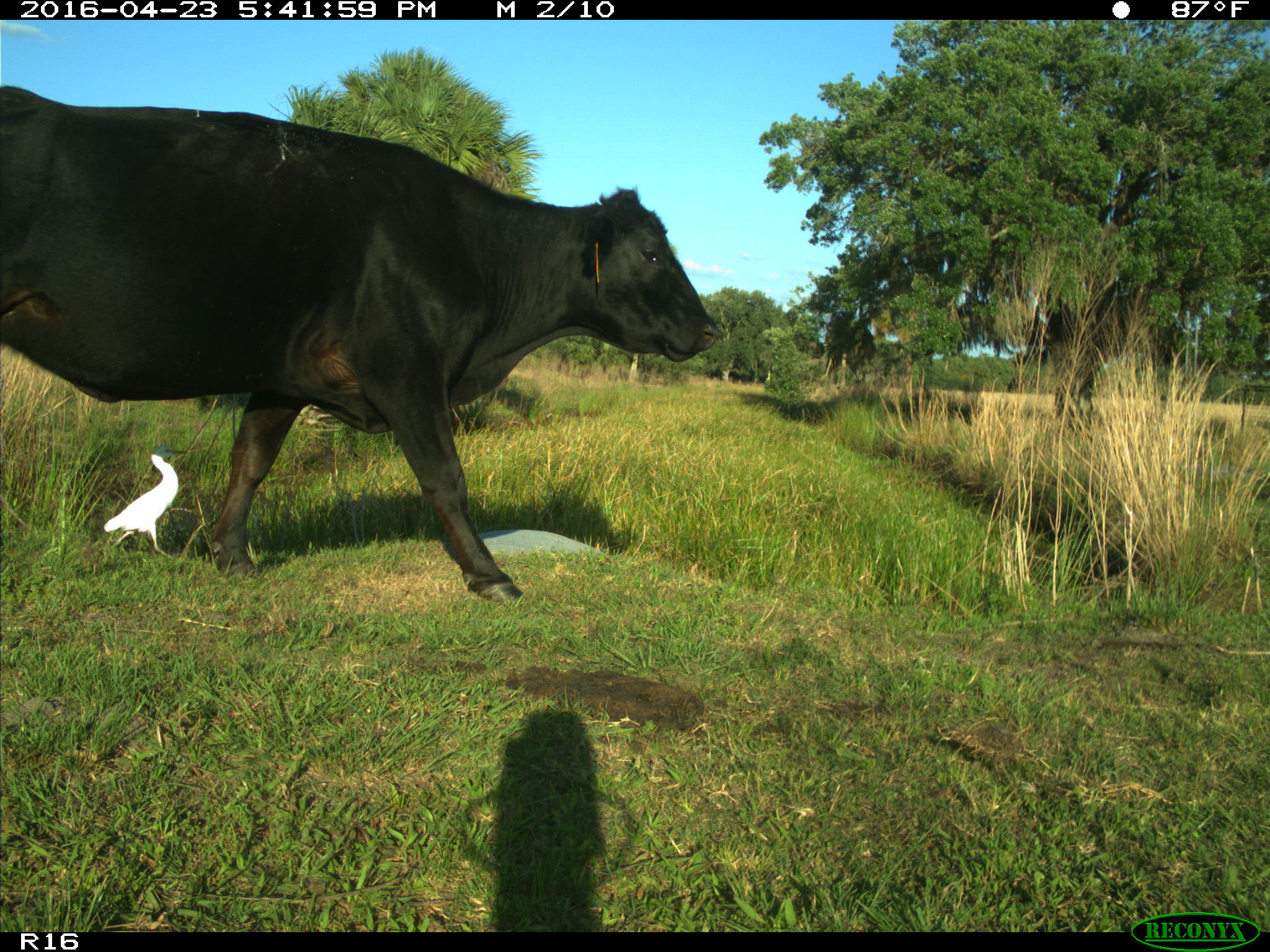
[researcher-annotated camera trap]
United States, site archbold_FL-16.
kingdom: Animalia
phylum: Chordata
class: Mammalia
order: Artiodactyla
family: Bovidae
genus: Bos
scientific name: Bos taurus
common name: domestic cow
Bos taurus (domestic cow).